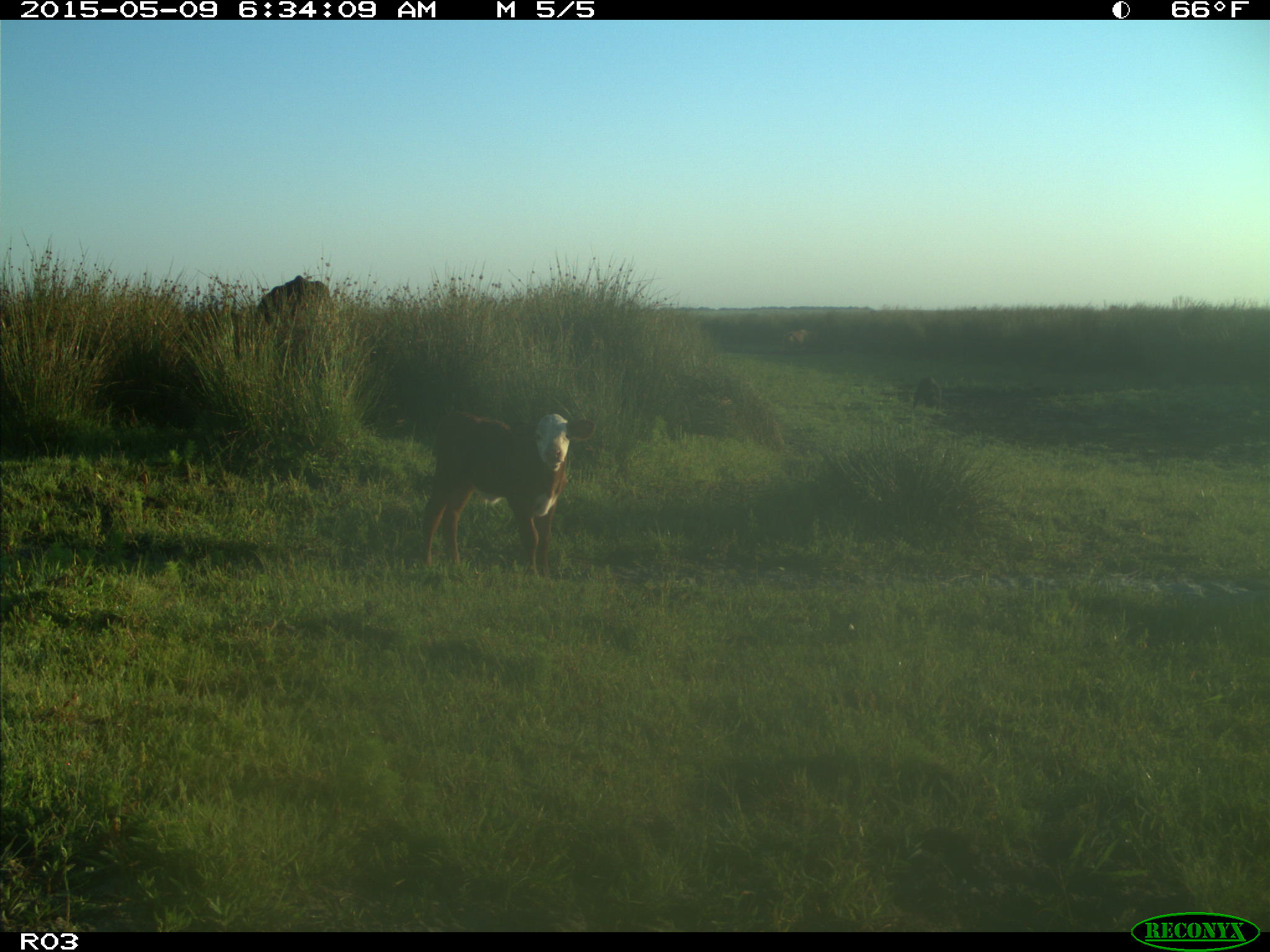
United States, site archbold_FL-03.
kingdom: Animalia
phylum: Chordata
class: Mammalia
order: Artiodactyla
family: Bovidae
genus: Bos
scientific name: Bos taurus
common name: domestic cow